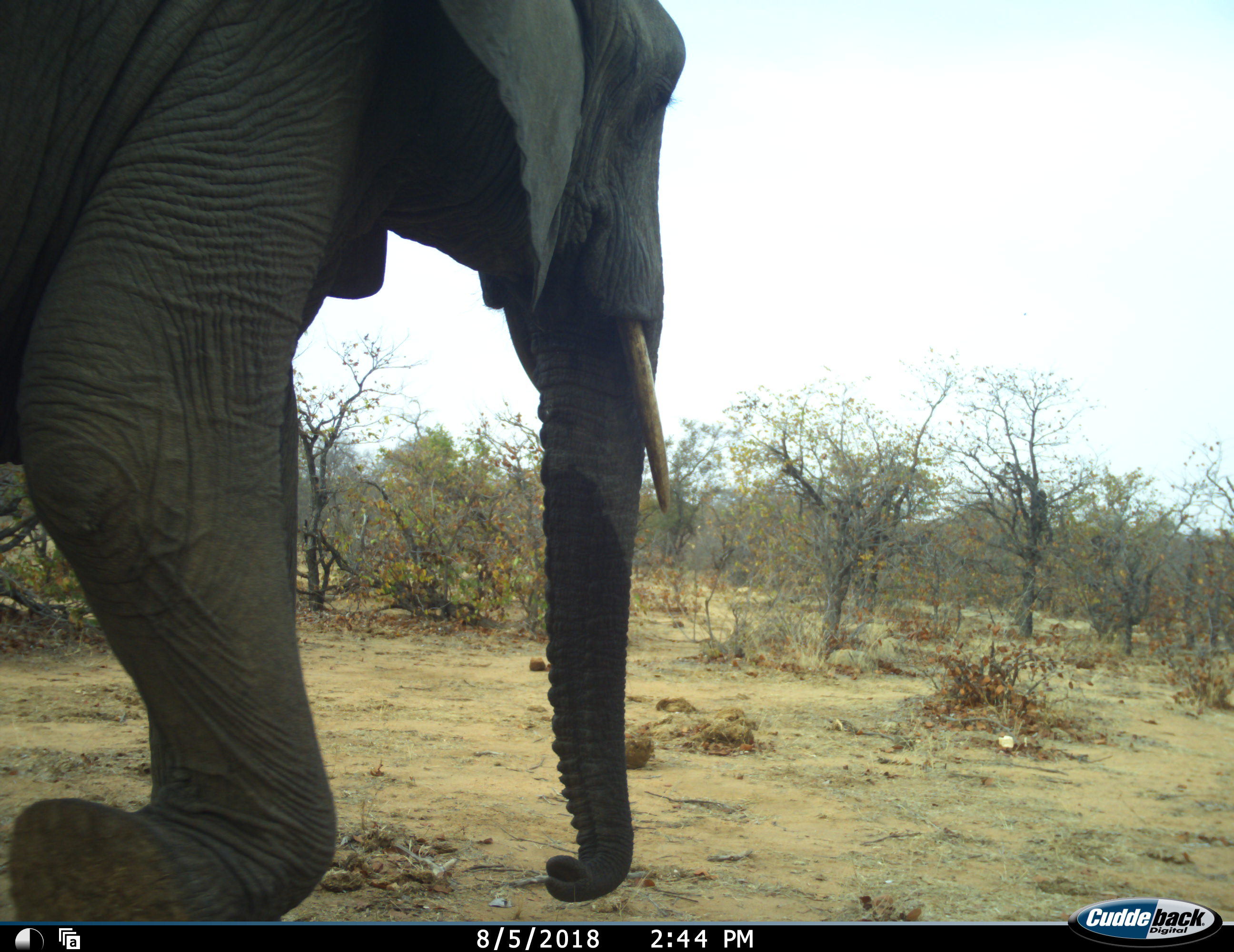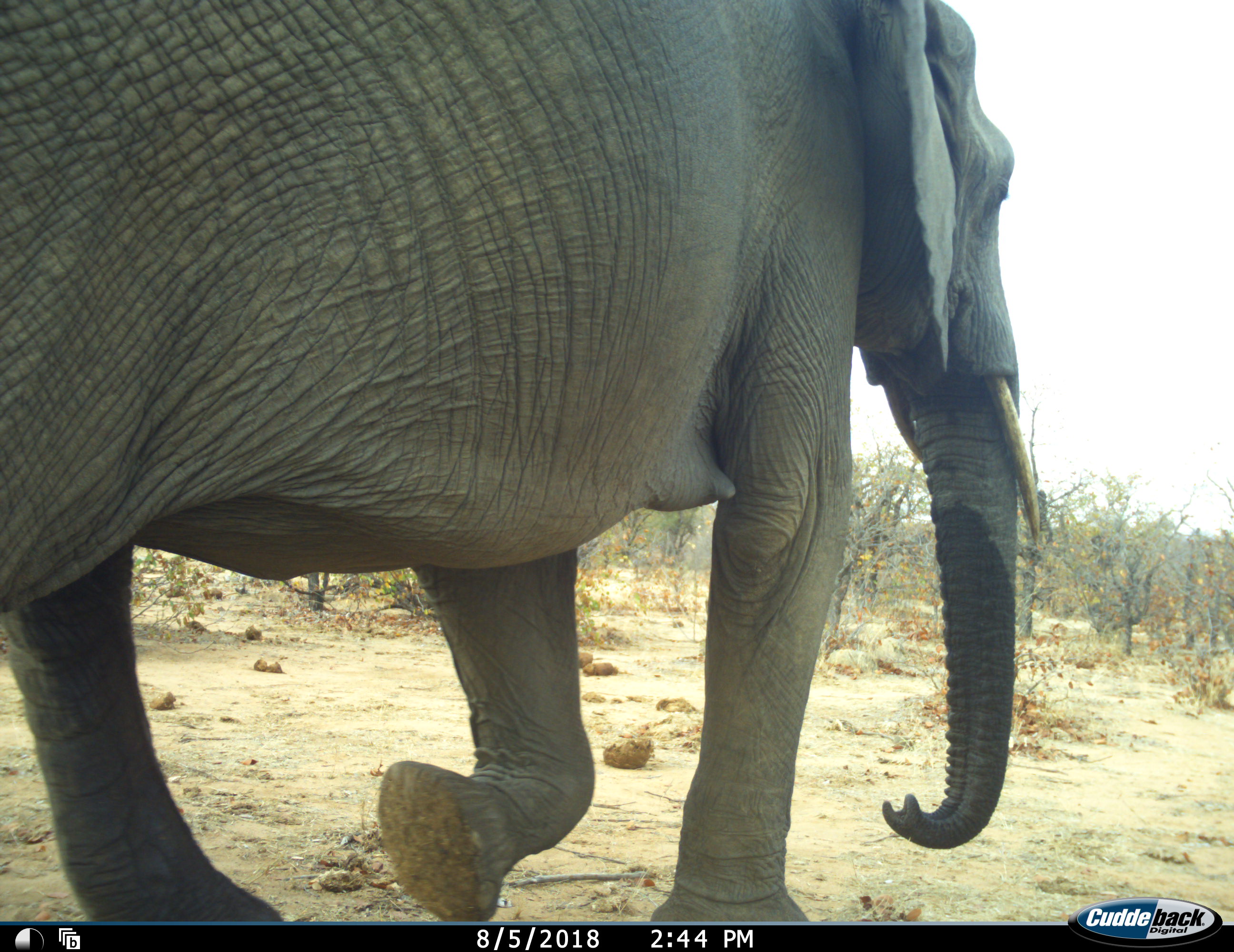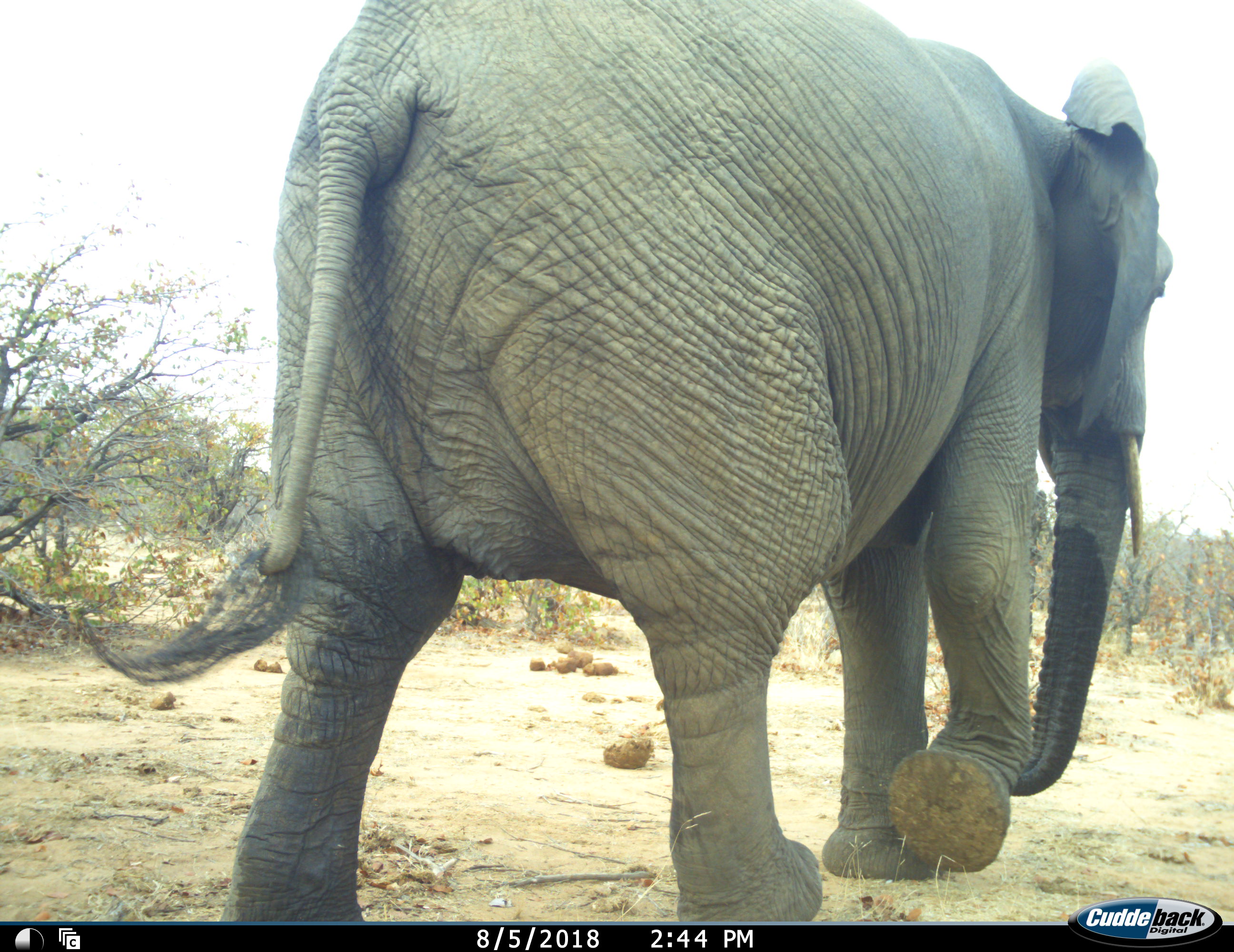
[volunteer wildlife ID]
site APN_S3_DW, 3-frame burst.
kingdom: Animalia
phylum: Chordata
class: Mammalia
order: Proboscidea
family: Elephantidae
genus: Loxodonta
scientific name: Loxodonta africana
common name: african bush elephant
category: elephant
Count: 1.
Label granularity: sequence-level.